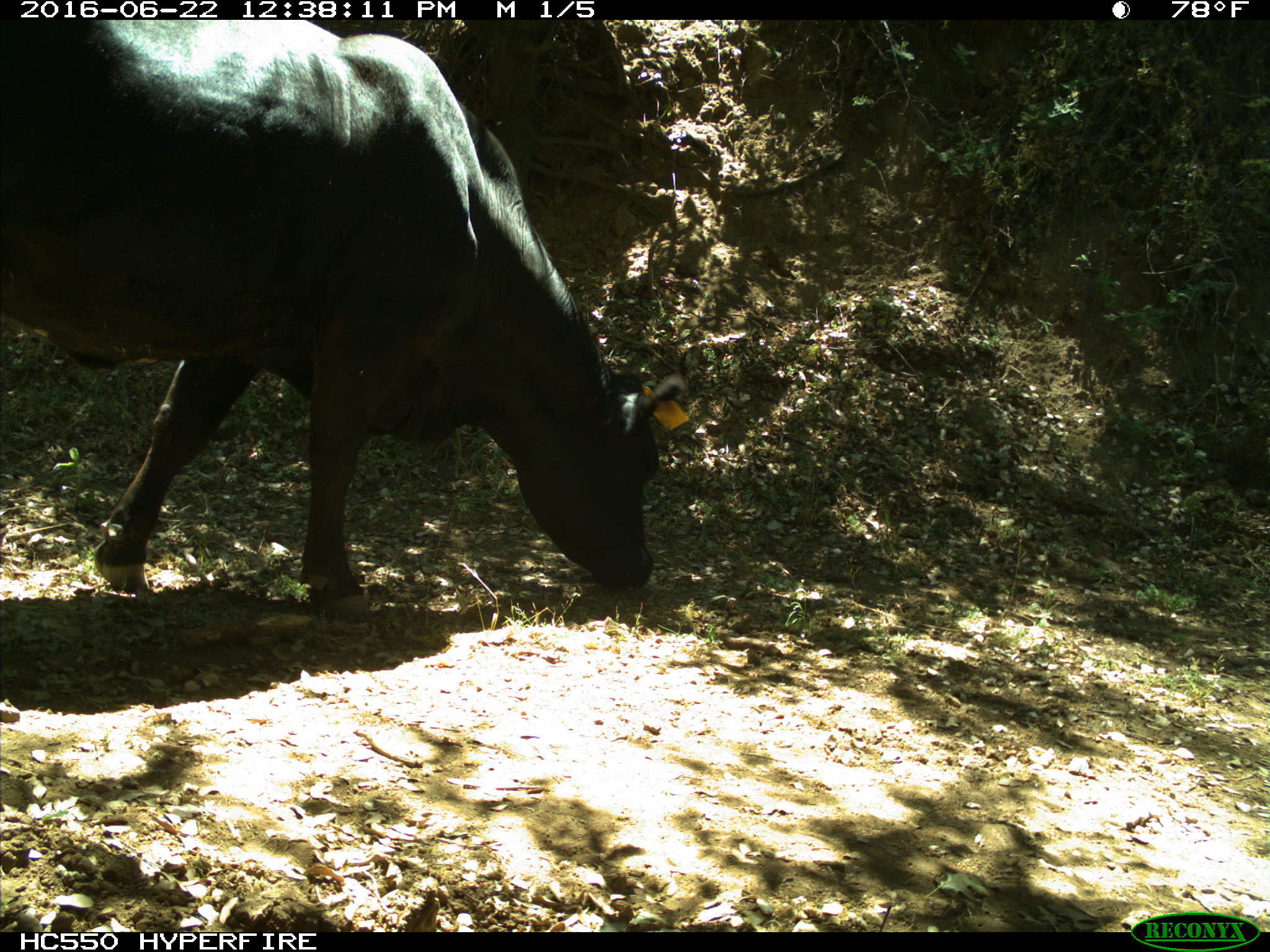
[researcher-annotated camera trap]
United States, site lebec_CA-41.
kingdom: Animalia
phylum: Chordata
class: Mammalia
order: Artiodactyla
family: Bovidae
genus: Bos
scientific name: Bos taurus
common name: domestic cow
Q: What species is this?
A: Bos taurus (domestic cow).